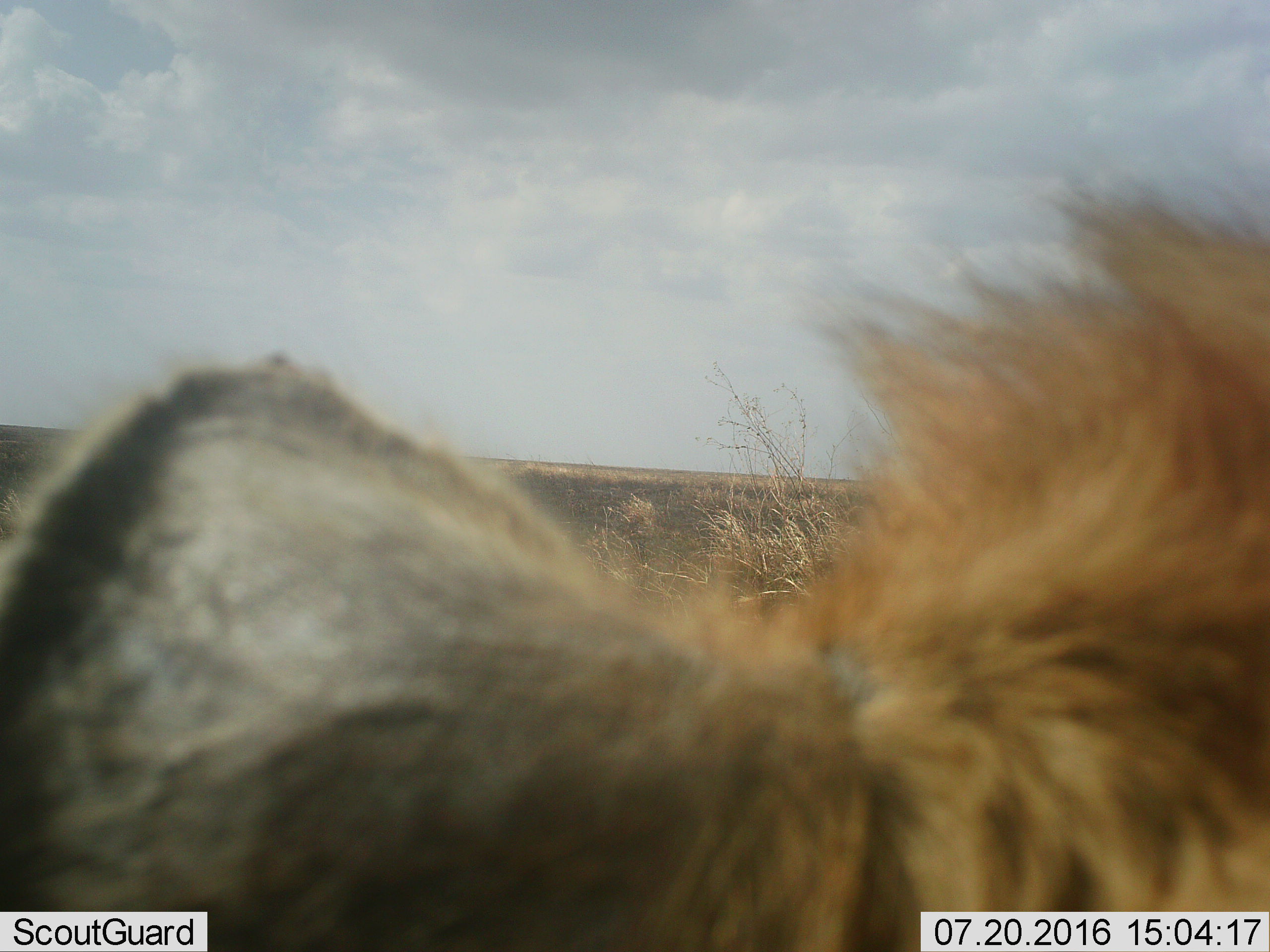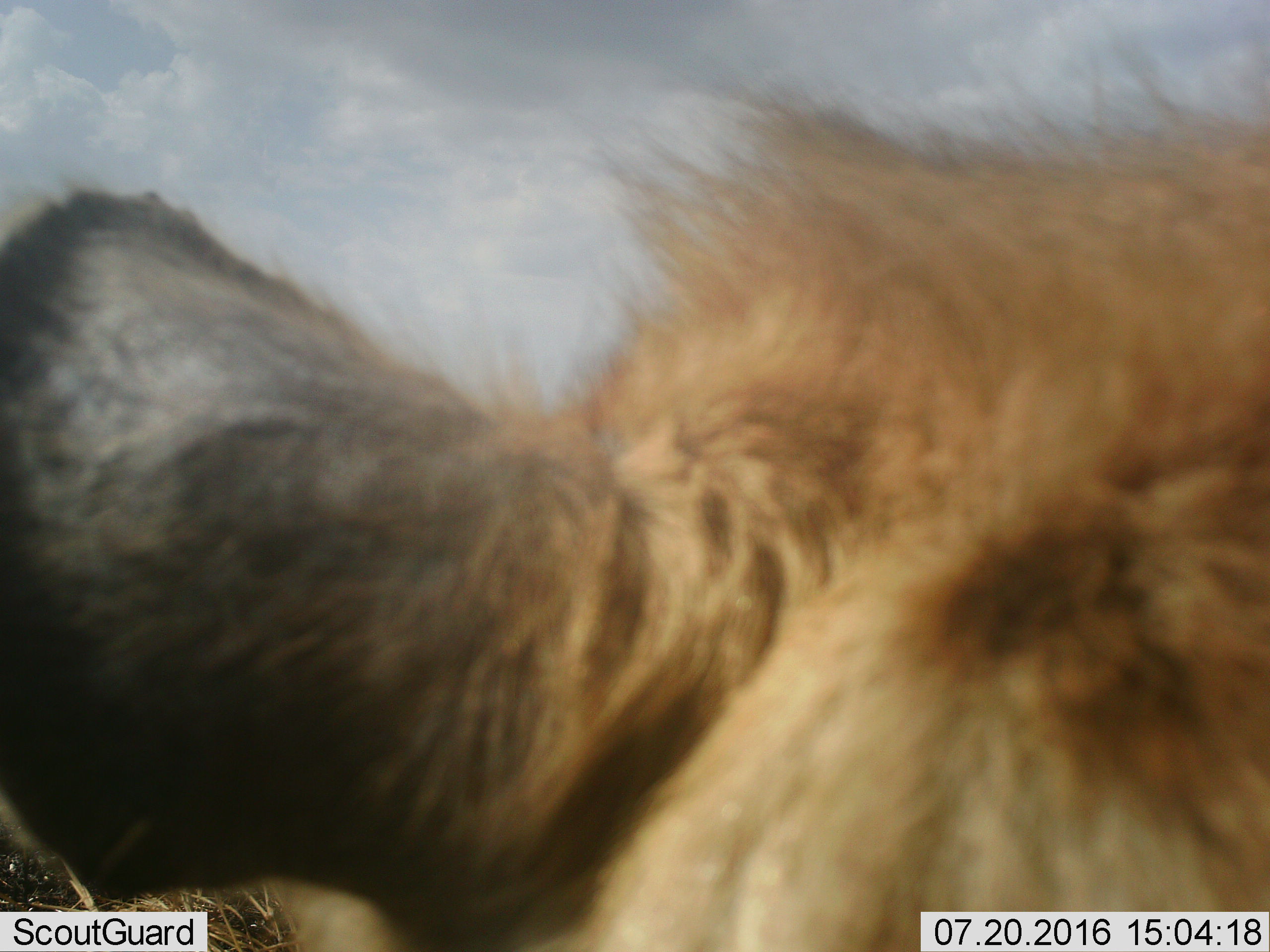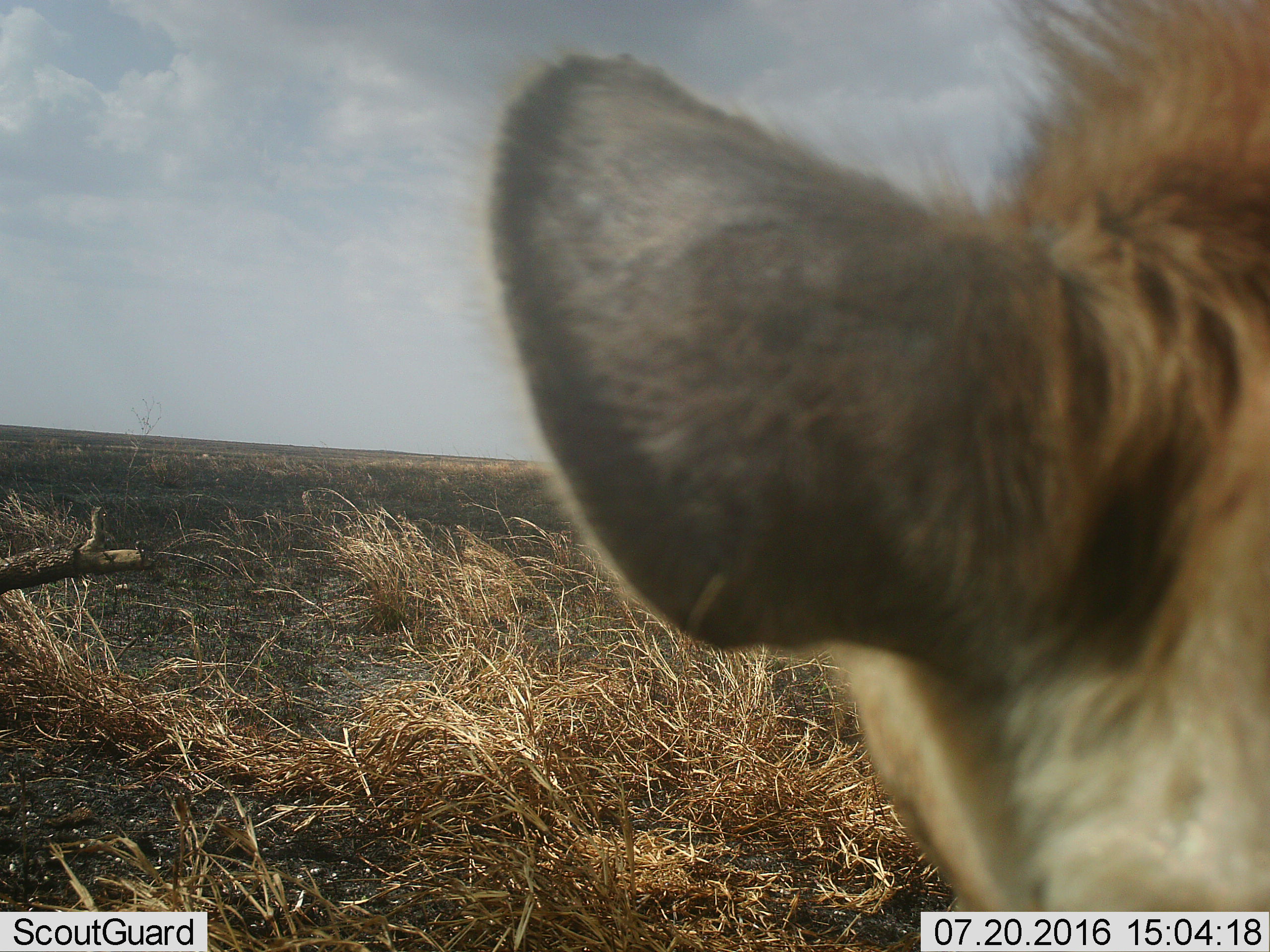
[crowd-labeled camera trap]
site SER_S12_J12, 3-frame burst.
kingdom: Animalia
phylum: Chordata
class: Mammalia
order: Carnivora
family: Hyaenidae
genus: Crocuta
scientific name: Crocuta crocuta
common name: spotted hyena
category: hyenaspotted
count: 1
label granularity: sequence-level